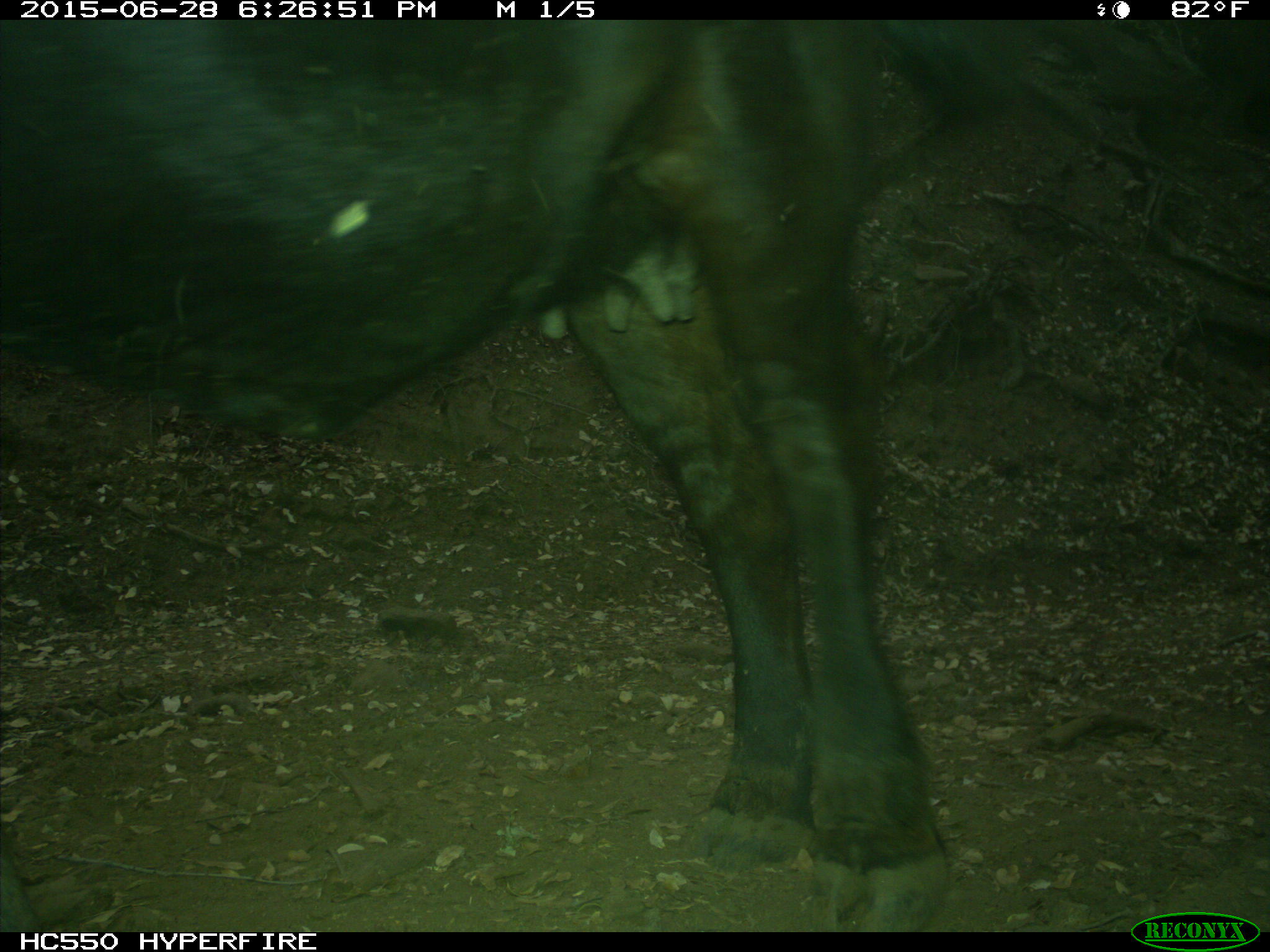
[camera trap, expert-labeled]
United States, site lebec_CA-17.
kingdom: Animalia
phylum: Chordata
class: Mammalia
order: Artiodactyla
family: Bovidae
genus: Bos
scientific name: Bos taurus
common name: domestic cow